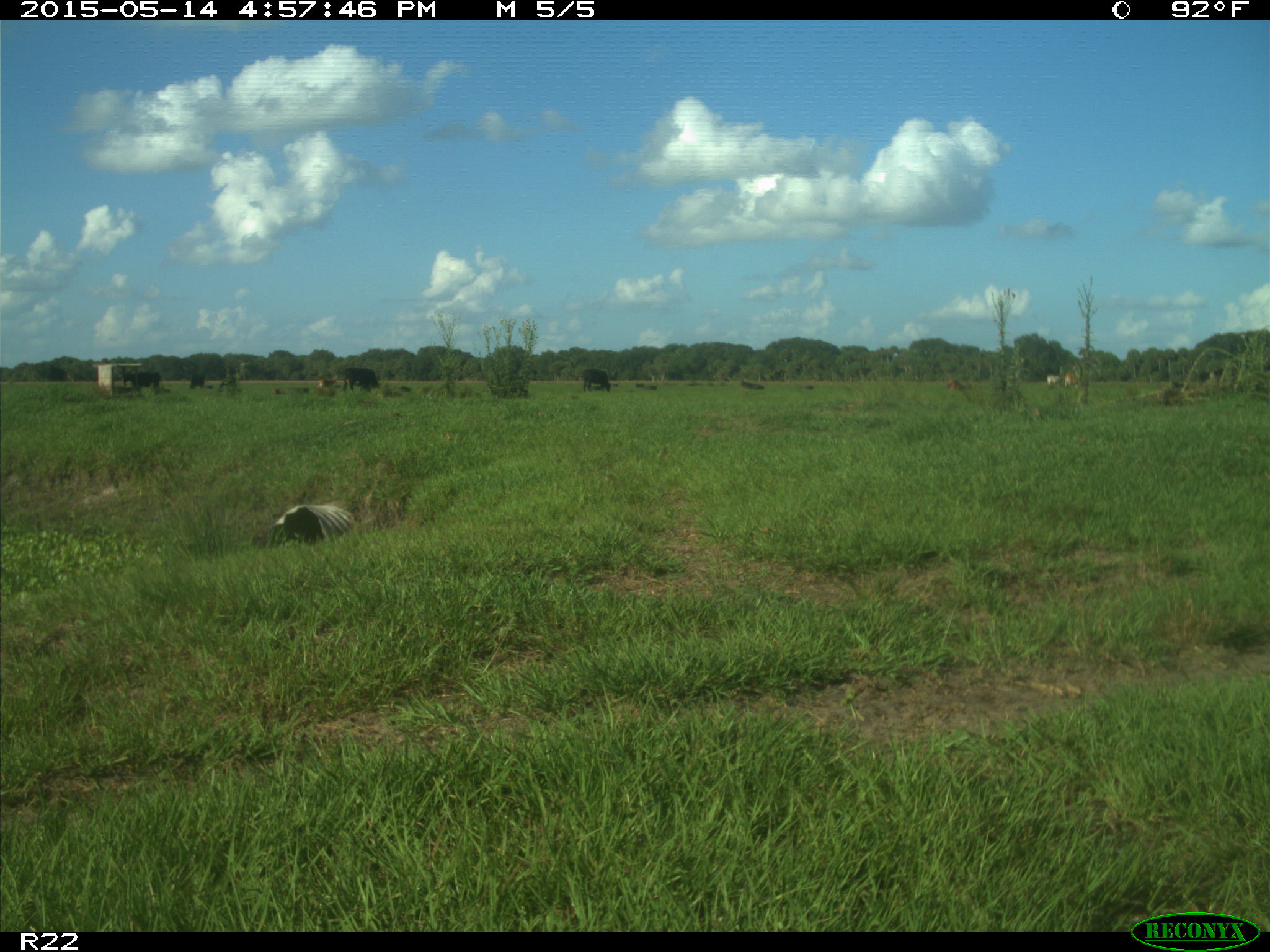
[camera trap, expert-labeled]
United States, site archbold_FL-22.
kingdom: Animalia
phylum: Chordata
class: Mammalia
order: Artiodactyla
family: Bovidae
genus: Bos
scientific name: Bos taurus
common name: domestic cow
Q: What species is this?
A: Bos taurus (domestic cow).